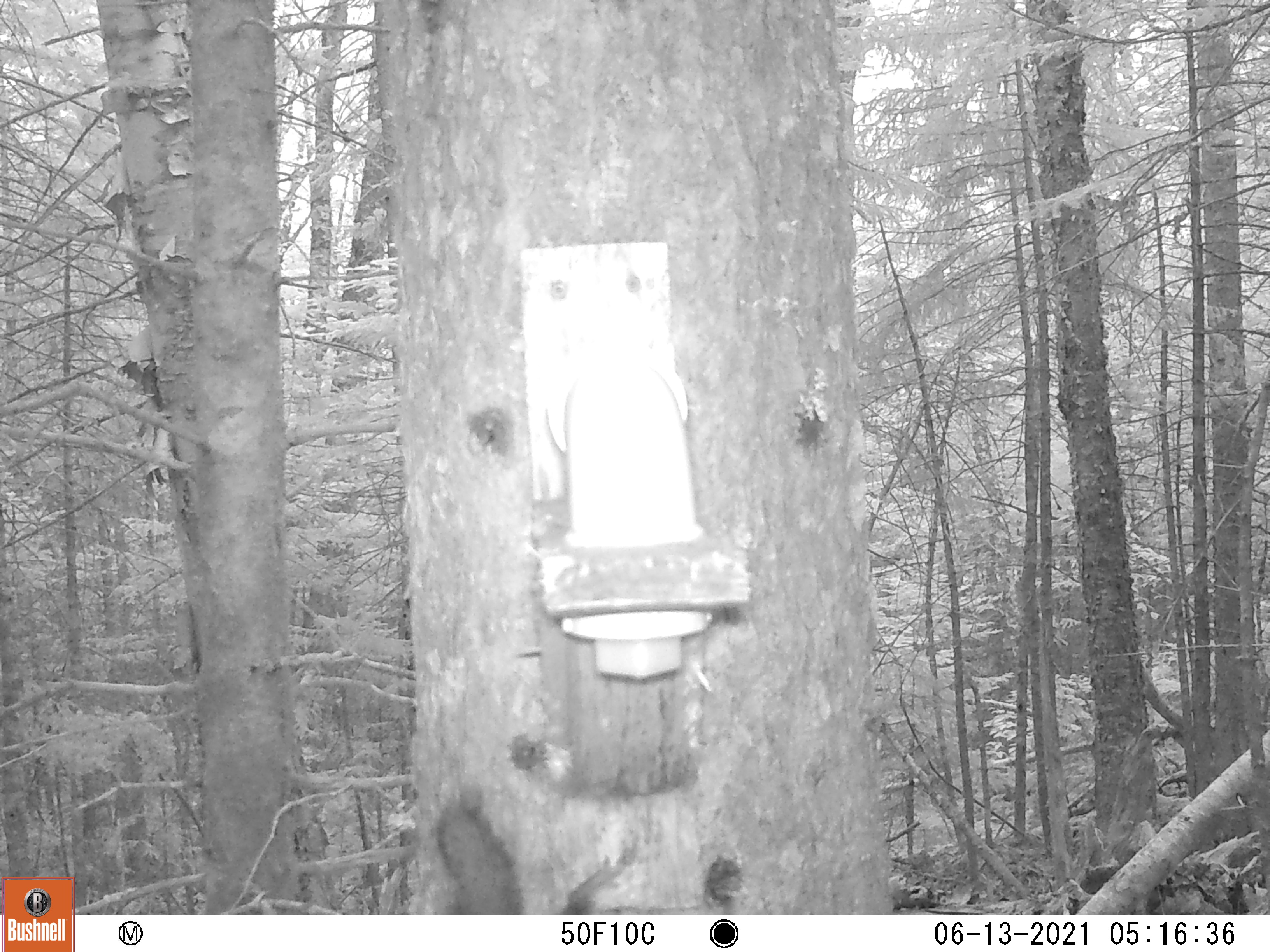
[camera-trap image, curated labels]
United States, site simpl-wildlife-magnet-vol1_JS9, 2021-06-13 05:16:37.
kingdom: Animalia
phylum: Chordata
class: Mammalia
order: Rodentia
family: Sciuridae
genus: Tamiasciurus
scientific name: Tamiasciurus hudsonicus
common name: red squirrel